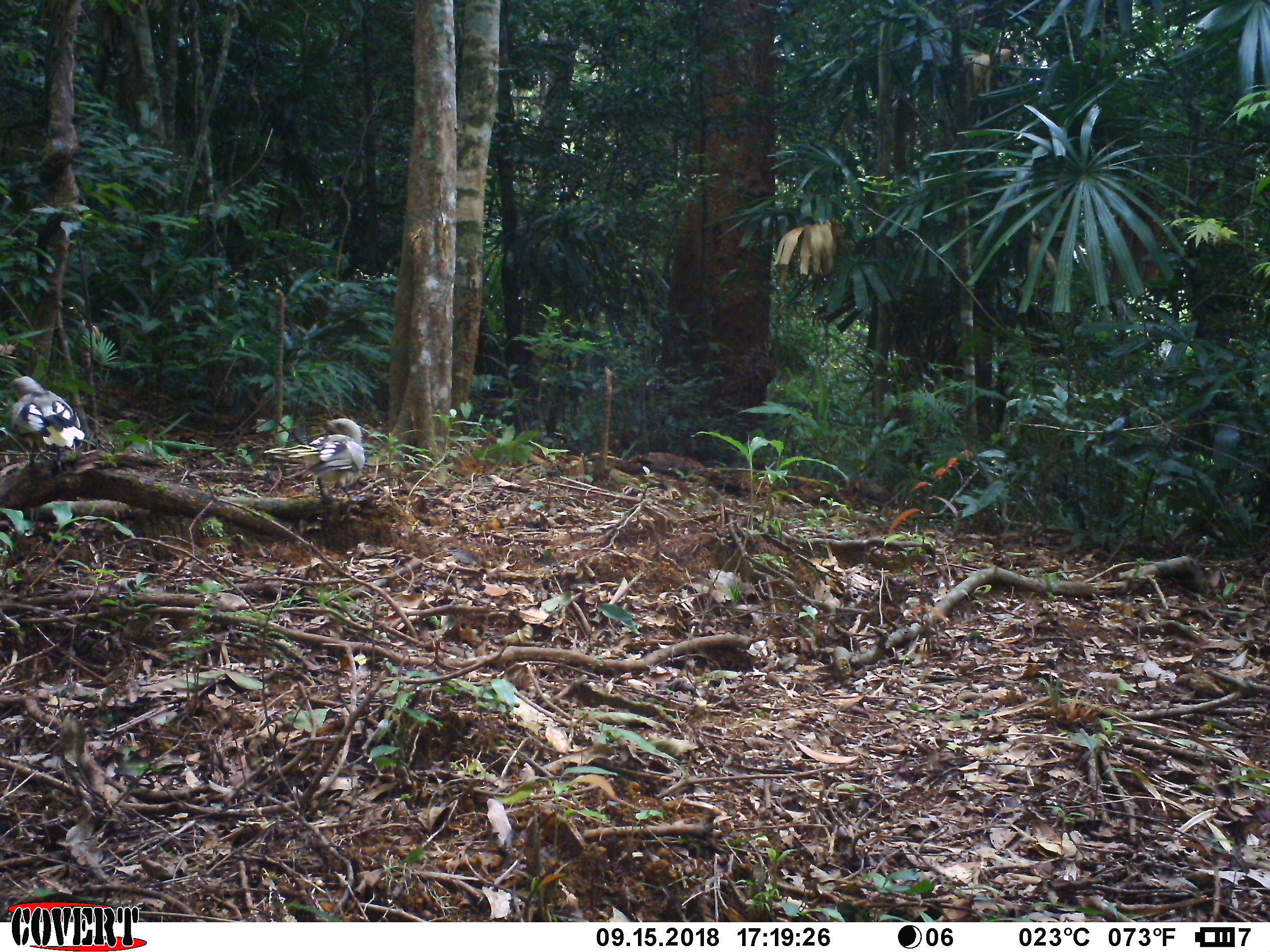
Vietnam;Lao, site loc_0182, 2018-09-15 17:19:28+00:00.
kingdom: Animalia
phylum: Chordata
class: Aves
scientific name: Aves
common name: bird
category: unidentified bird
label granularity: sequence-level